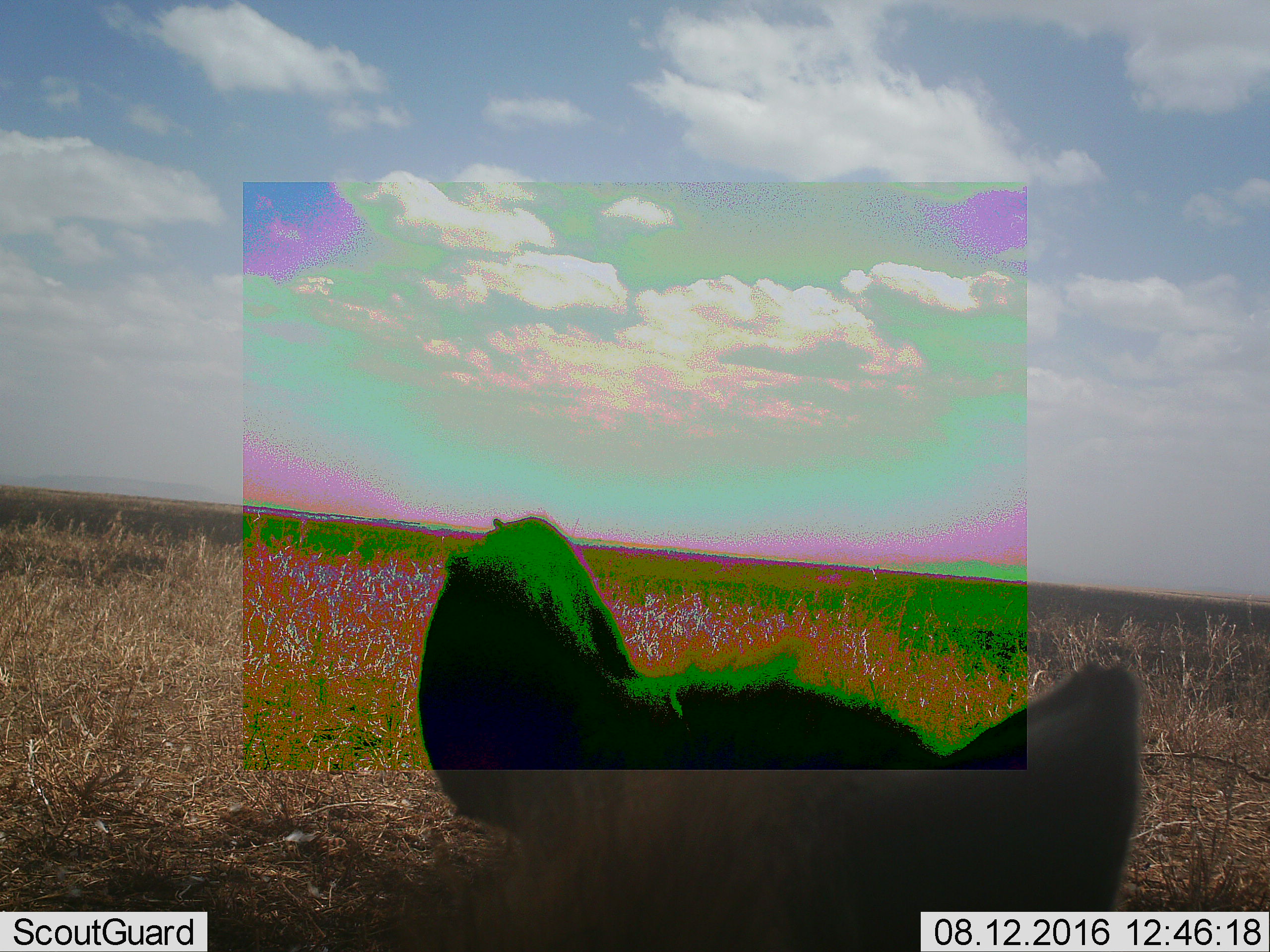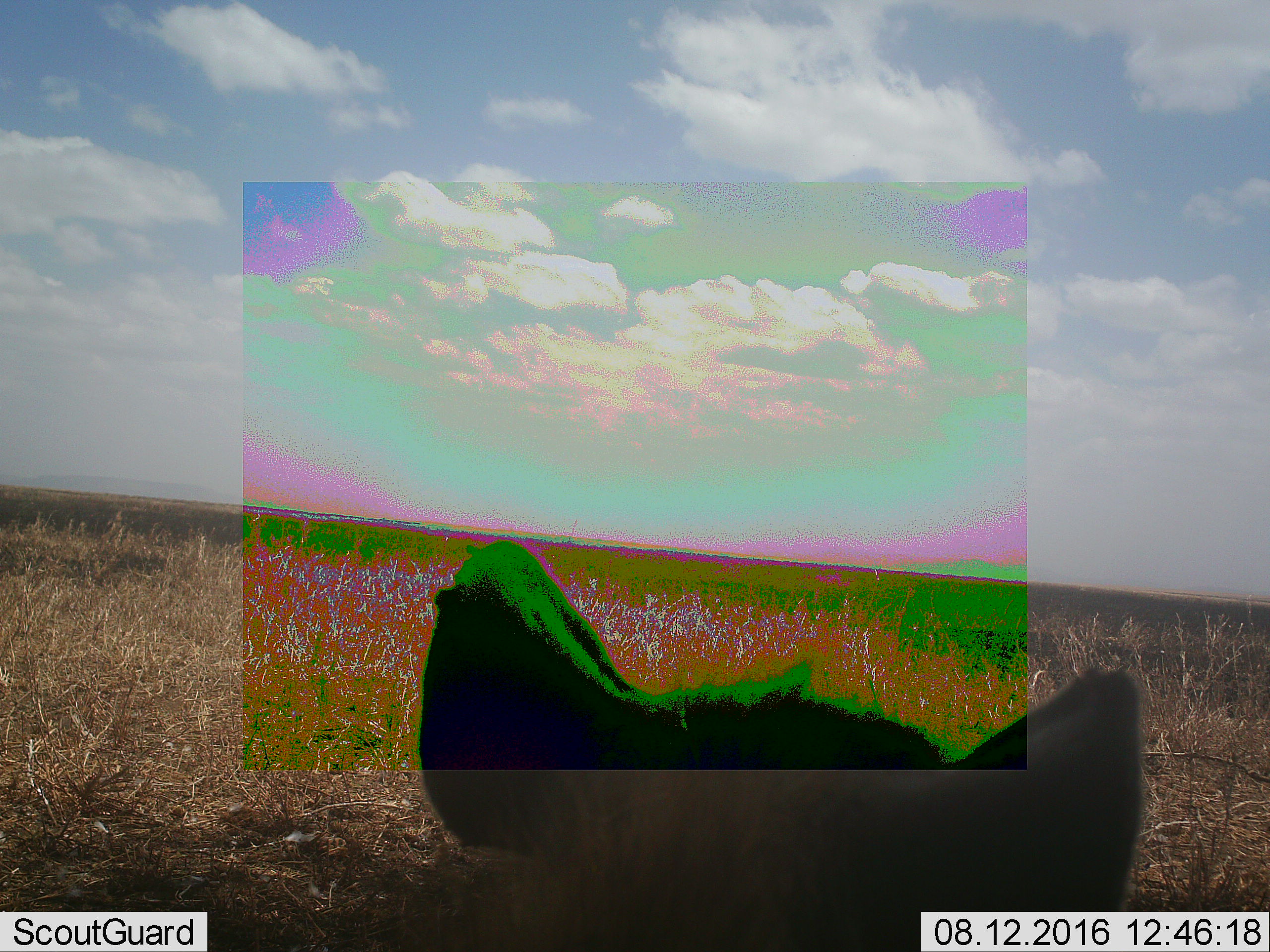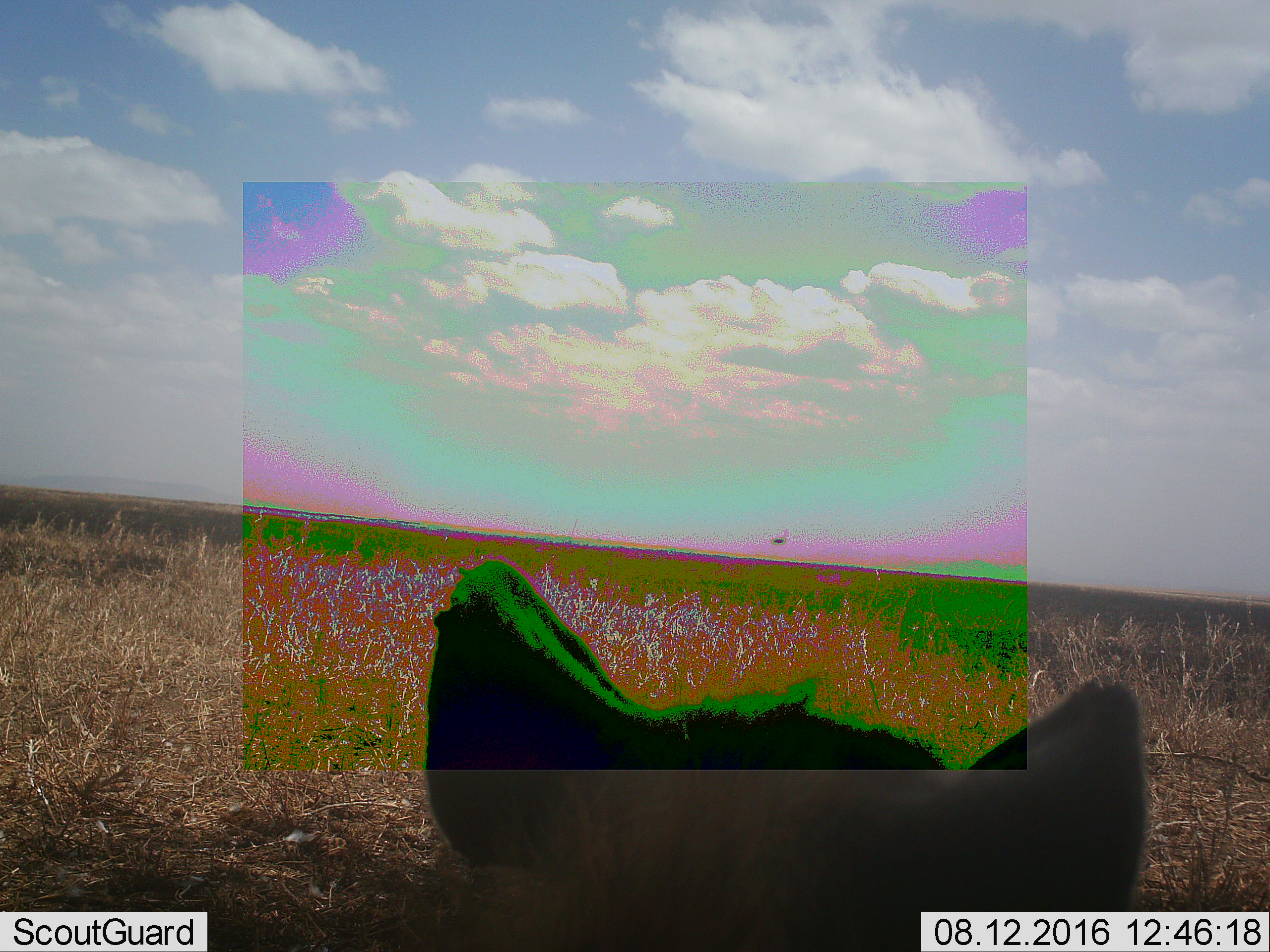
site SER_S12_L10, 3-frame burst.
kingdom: Animalia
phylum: Chordata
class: Mammalia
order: Carnivora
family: Hyaenidae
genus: Crocuta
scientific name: Crocuta crocuta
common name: spotted hyena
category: hyenaspotted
Hyenaspotted (spotted hyena) (Crocuta crocuta), count 1. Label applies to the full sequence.